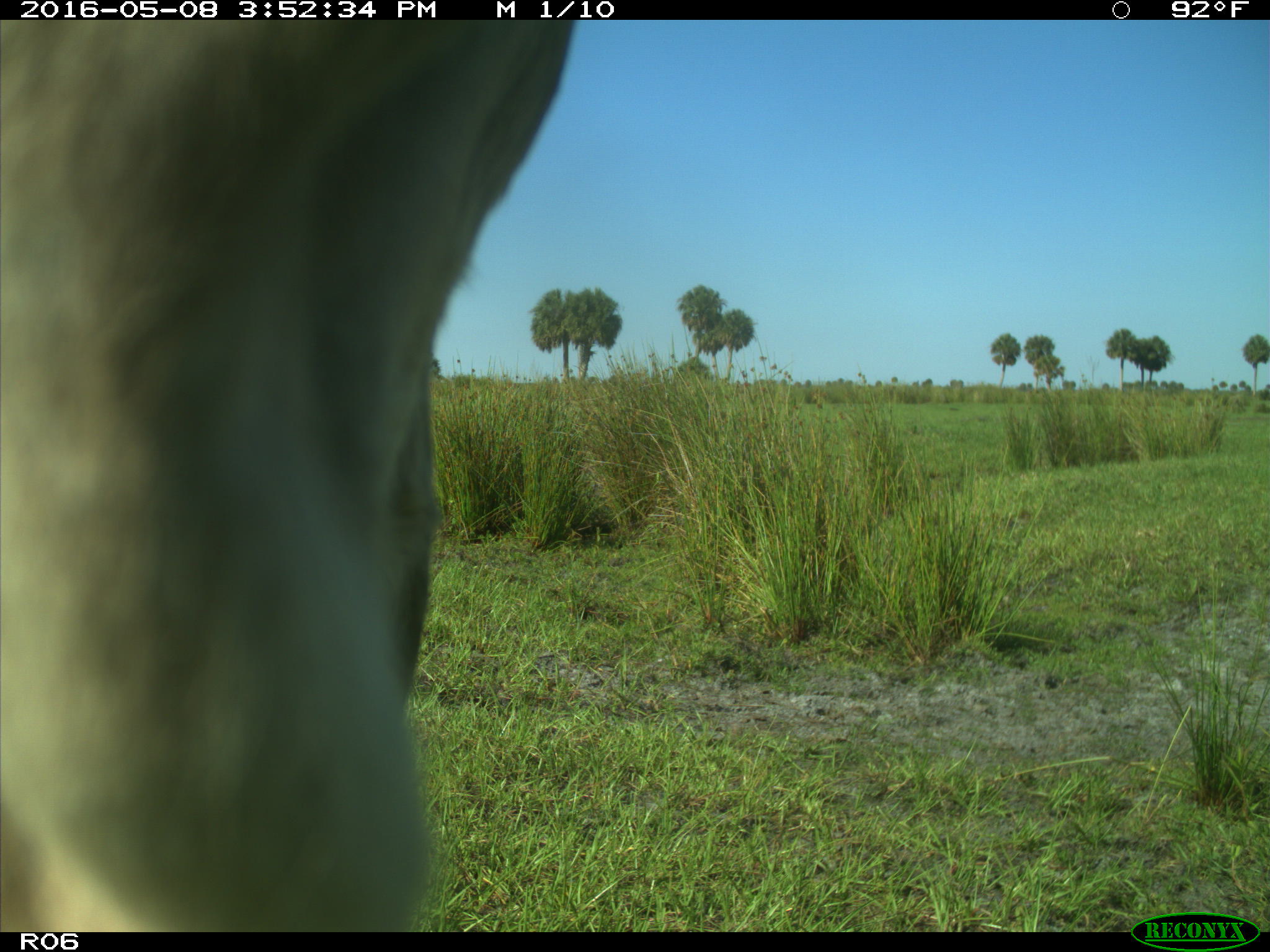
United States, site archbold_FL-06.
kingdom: Animalia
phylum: Chordata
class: Mammalia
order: Artiodactyla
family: Bovidae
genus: Bos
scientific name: Bos taurus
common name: domestic cow